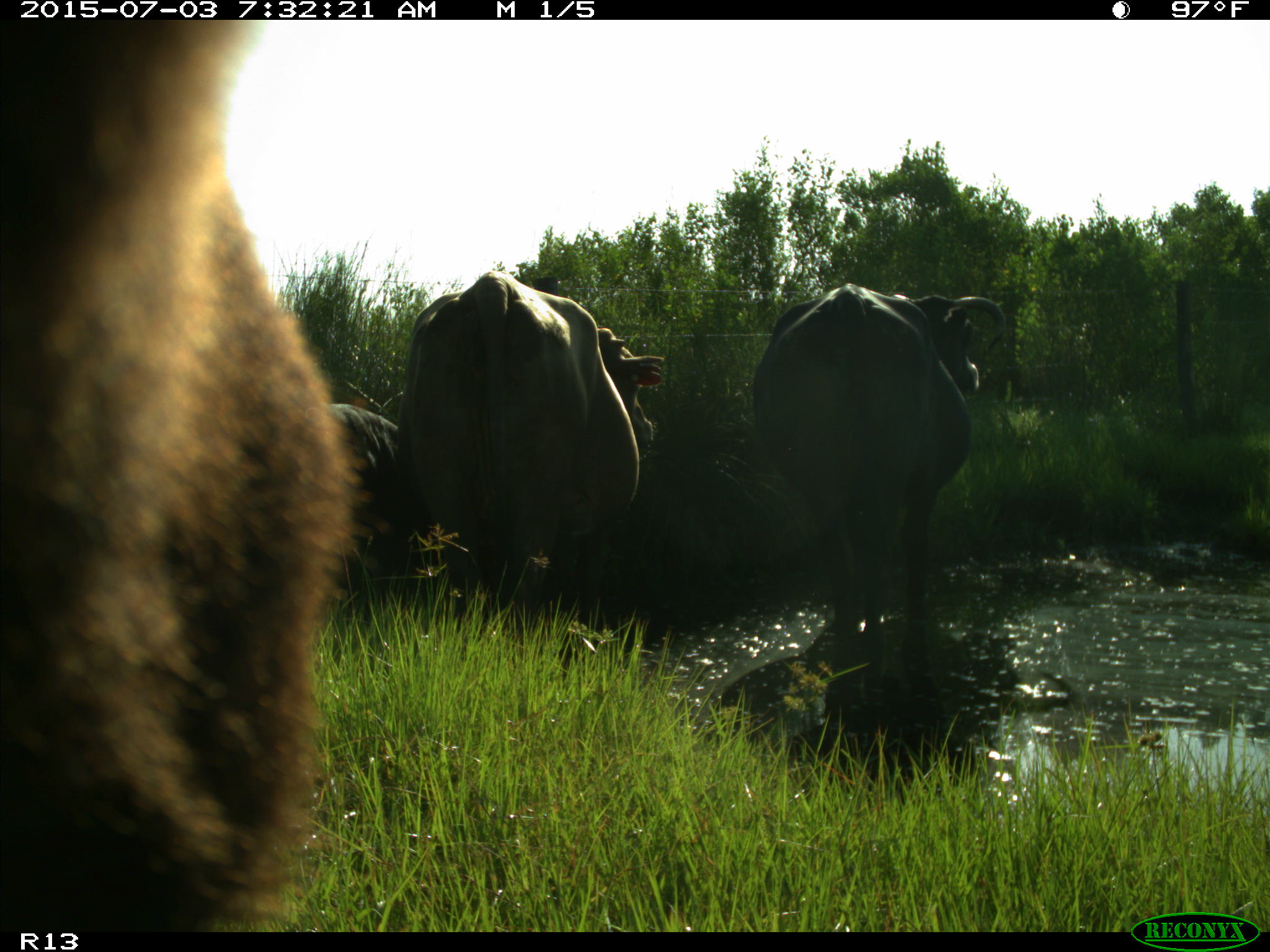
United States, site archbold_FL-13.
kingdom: Animalia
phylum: Chordata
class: Mammalia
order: Artiodactyla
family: Bovidae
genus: Bos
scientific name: Bos taurus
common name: domestic cow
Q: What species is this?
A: Bos taurus (domestic cow).